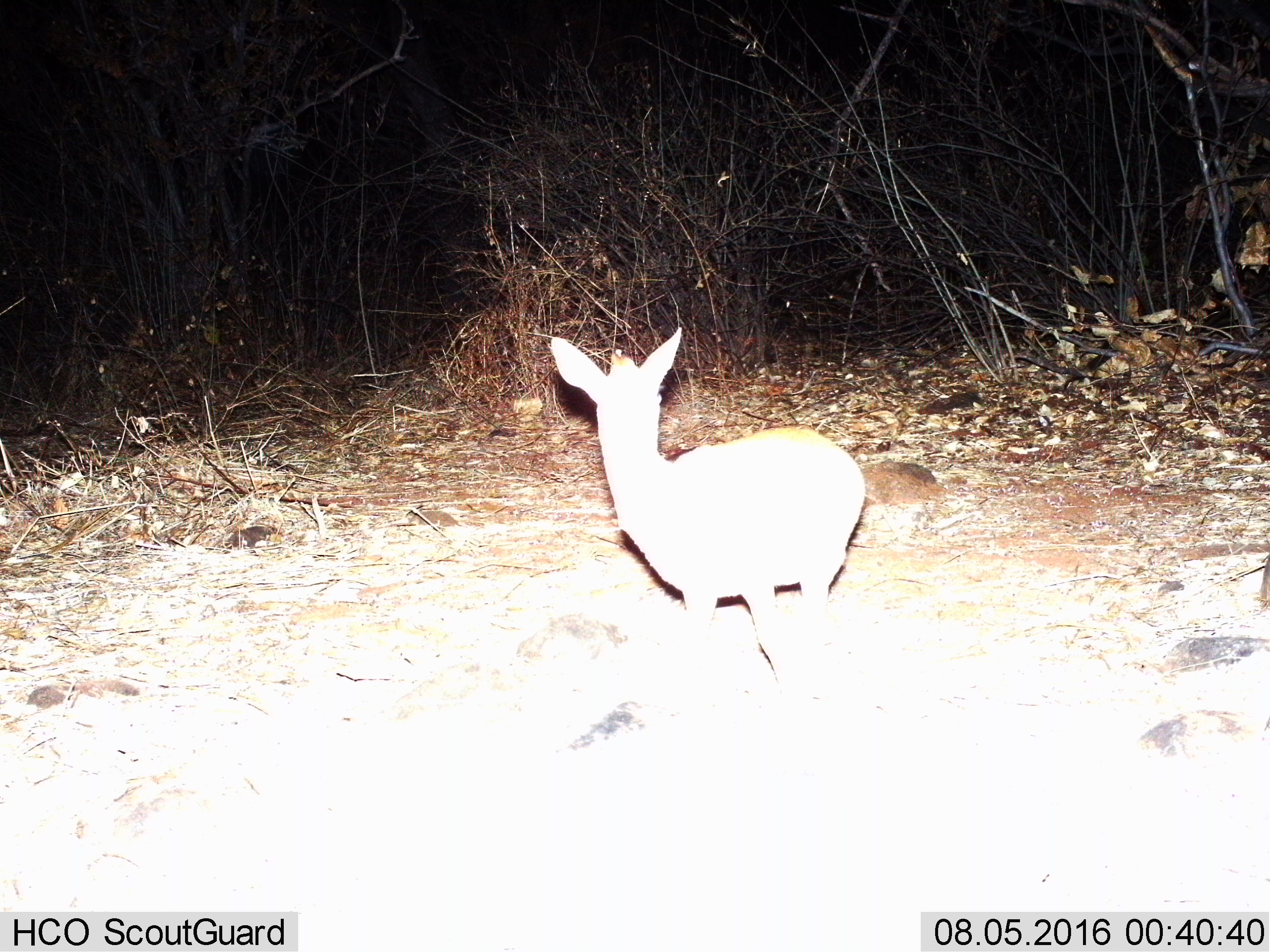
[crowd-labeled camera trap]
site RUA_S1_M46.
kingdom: Animalia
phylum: Chordata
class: Mammalia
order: Artiodactyla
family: Bovidae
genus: Madoqua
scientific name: Madoqua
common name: dik-dik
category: dikdik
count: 1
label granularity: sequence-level